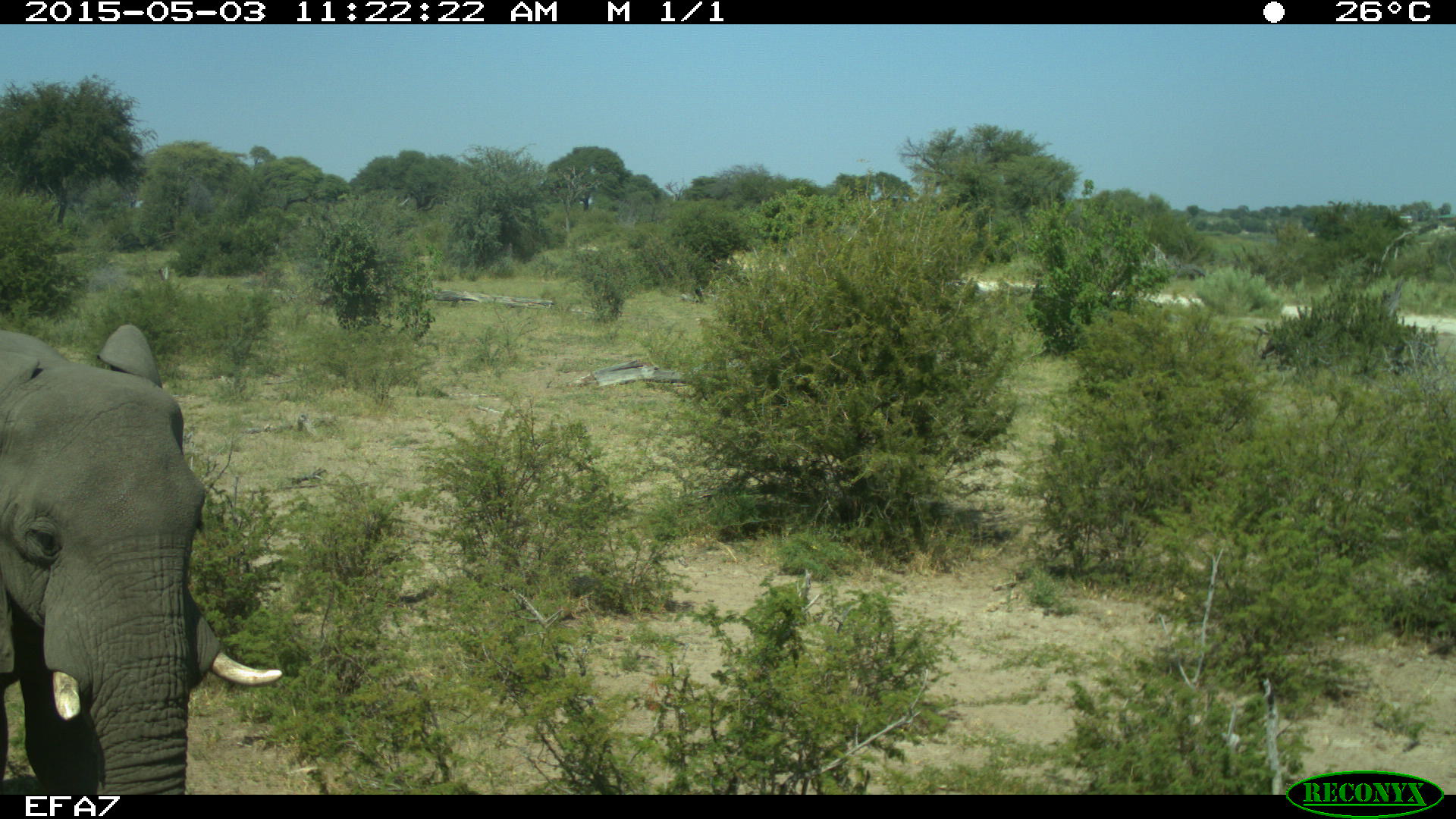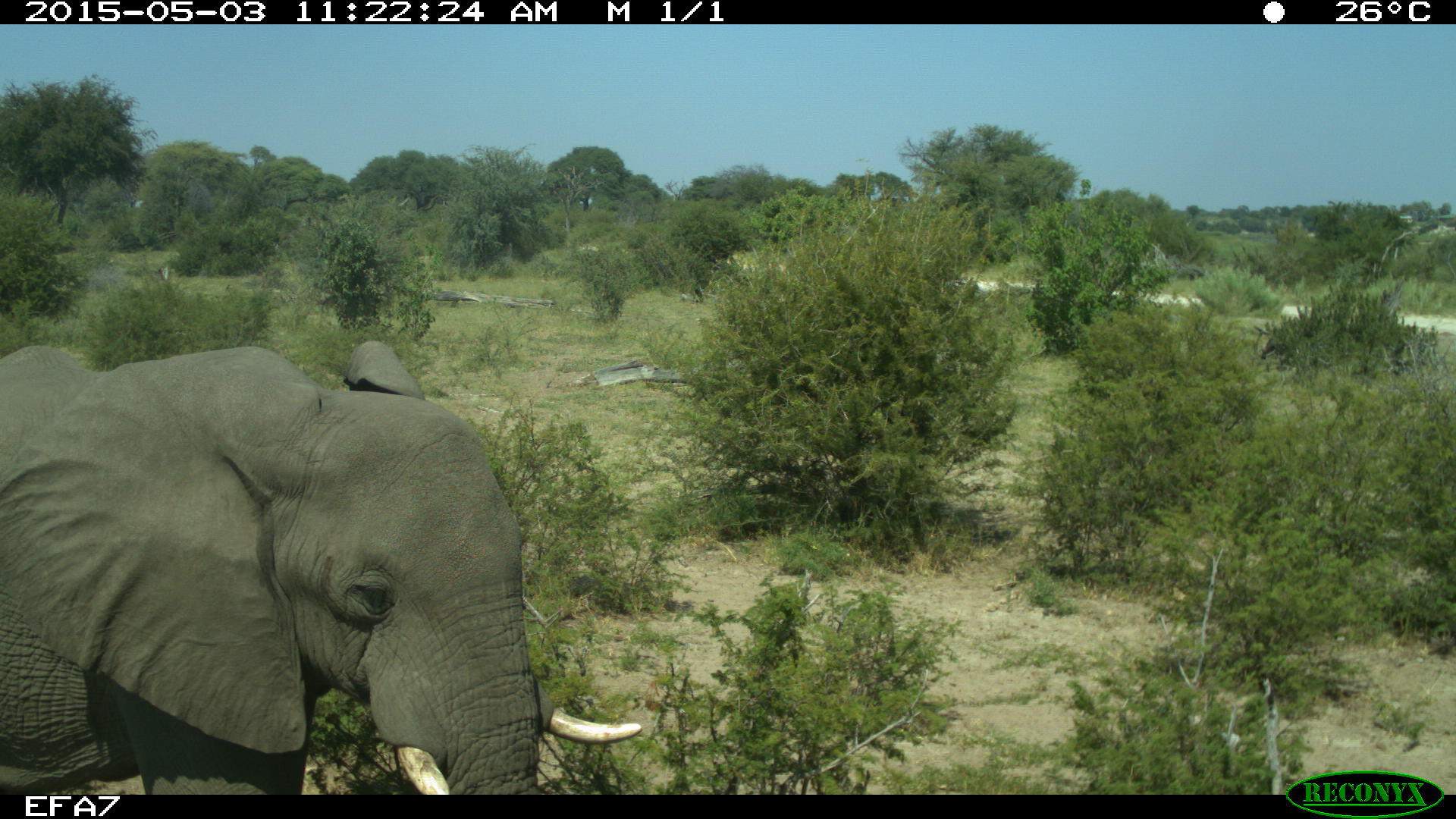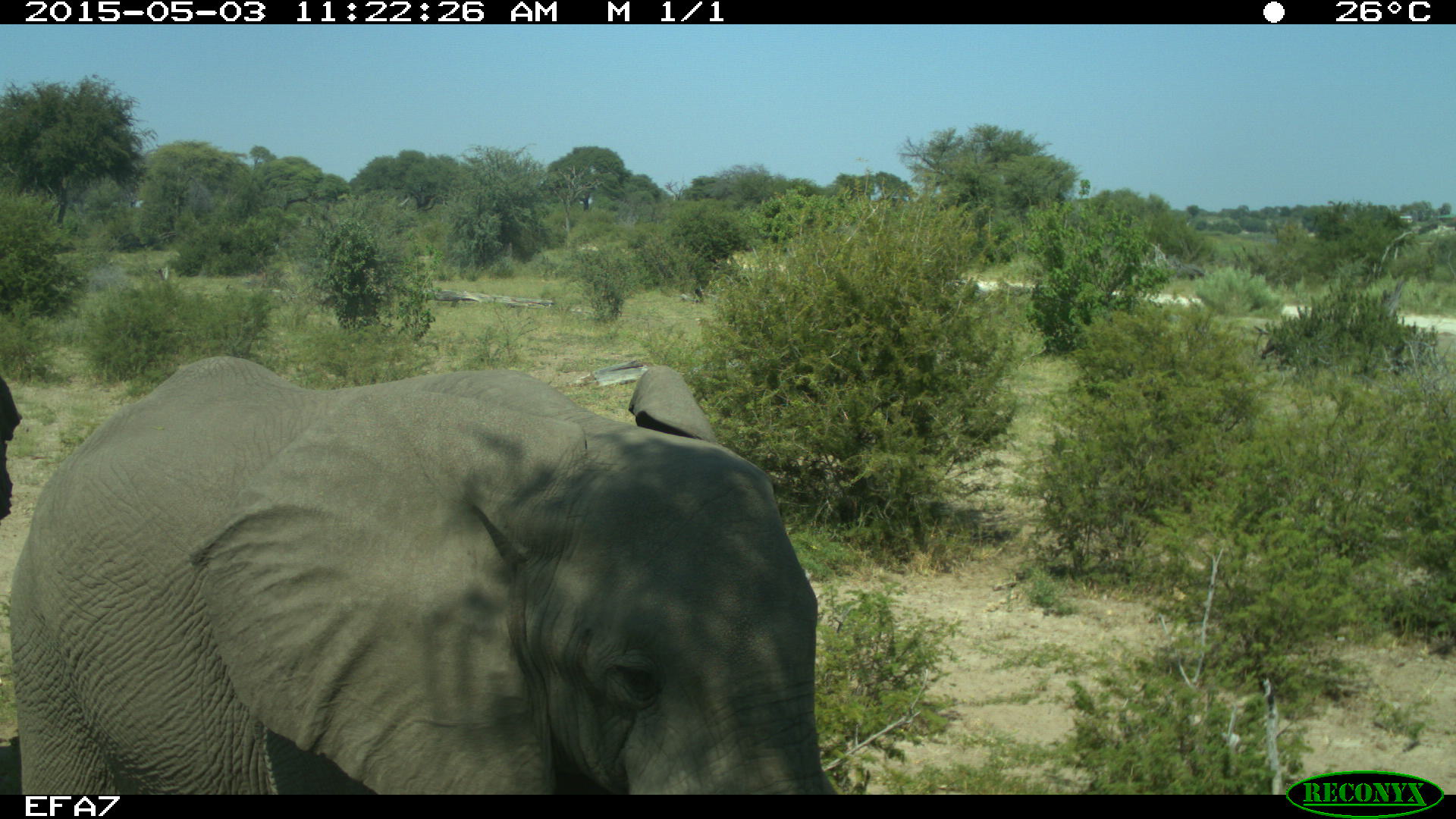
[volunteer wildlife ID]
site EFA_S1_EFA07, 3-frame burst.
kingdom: Animalia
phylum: Chordata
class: Mammalia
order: Proboscidea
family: Elephantidae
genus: Loxodonta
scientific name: Loxodonta africana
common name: african bush elephant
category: elephant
Elephant (african bush elephant) (Loxodonta africana), count 1. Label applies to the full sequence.